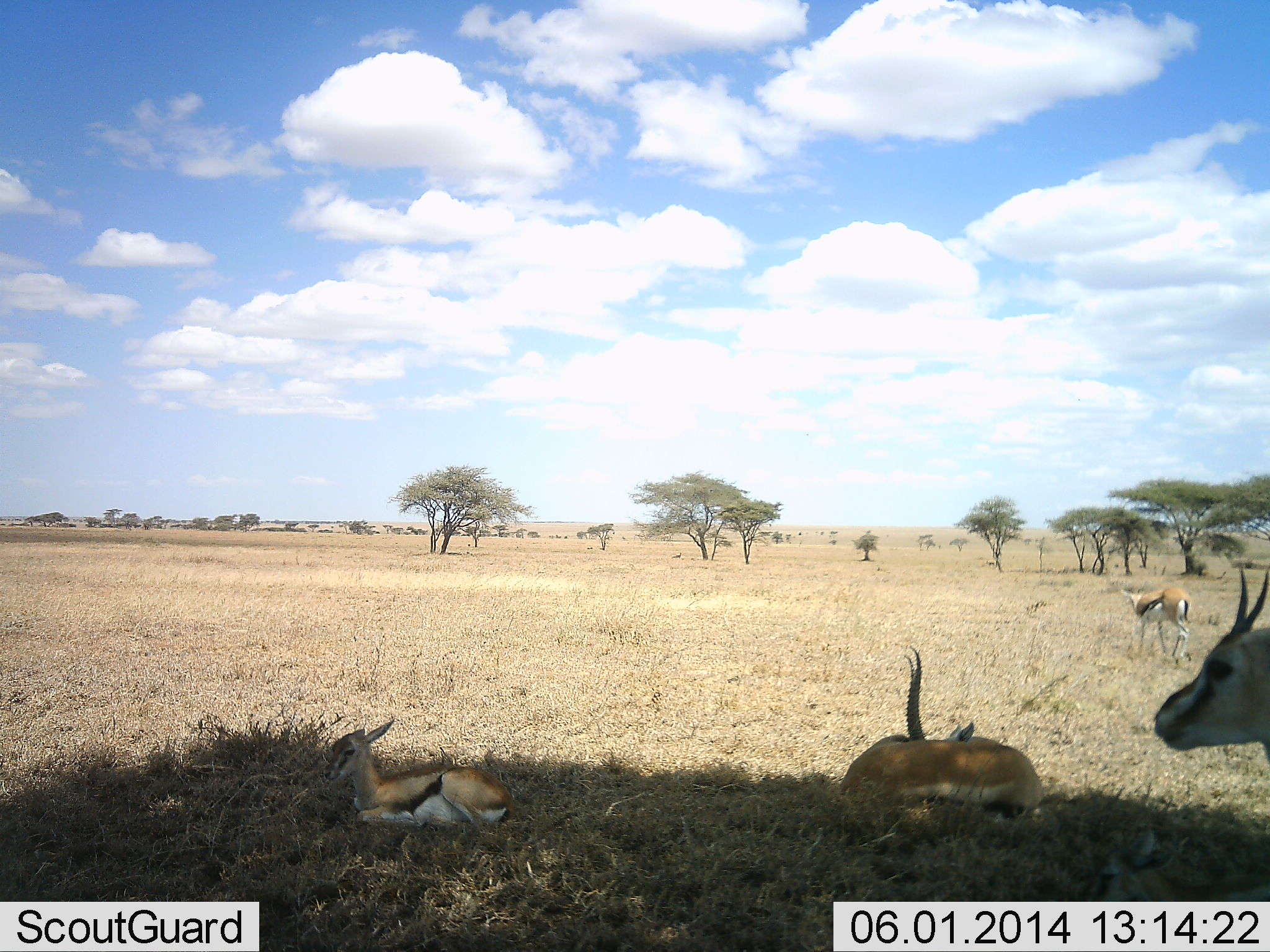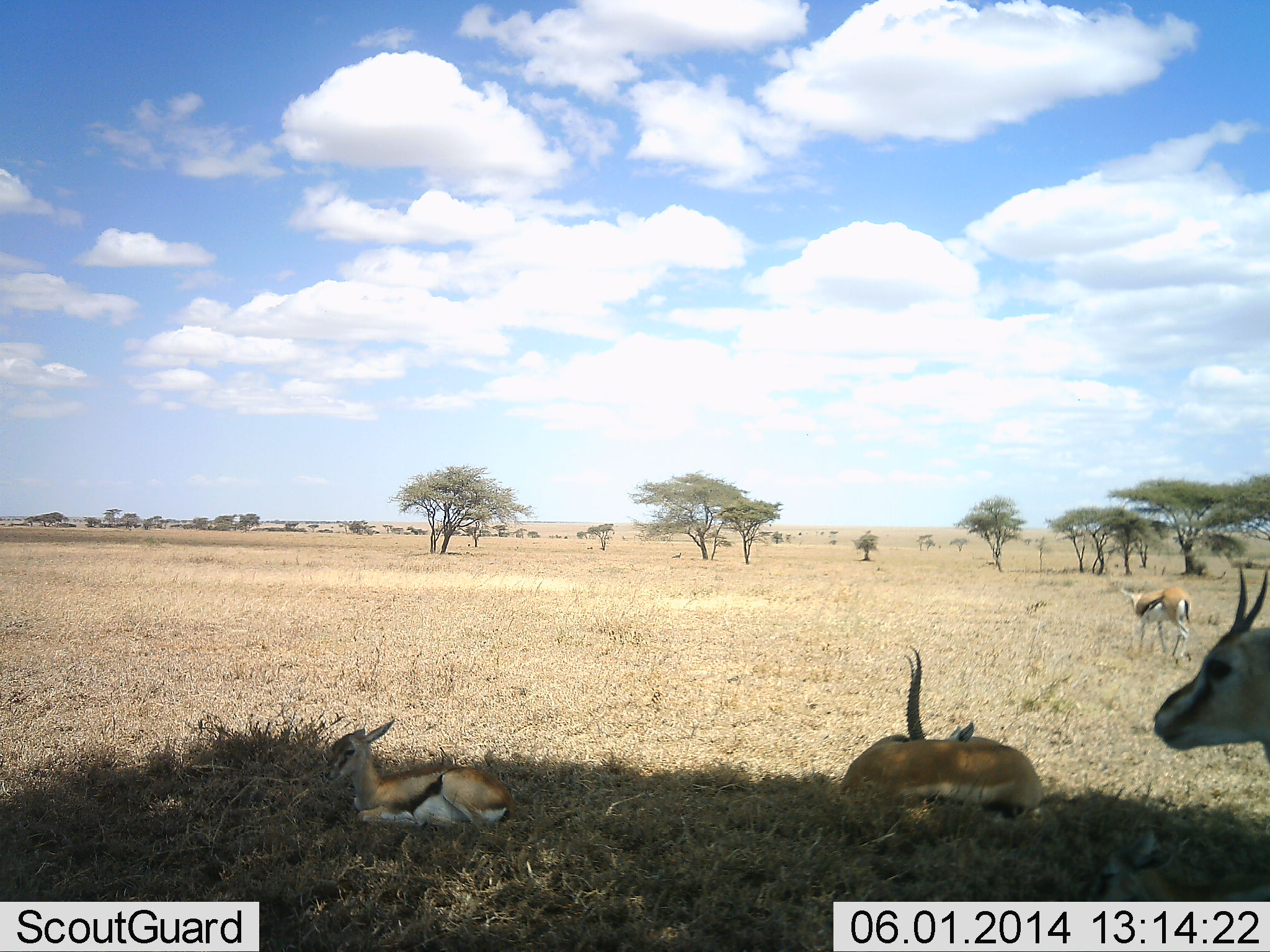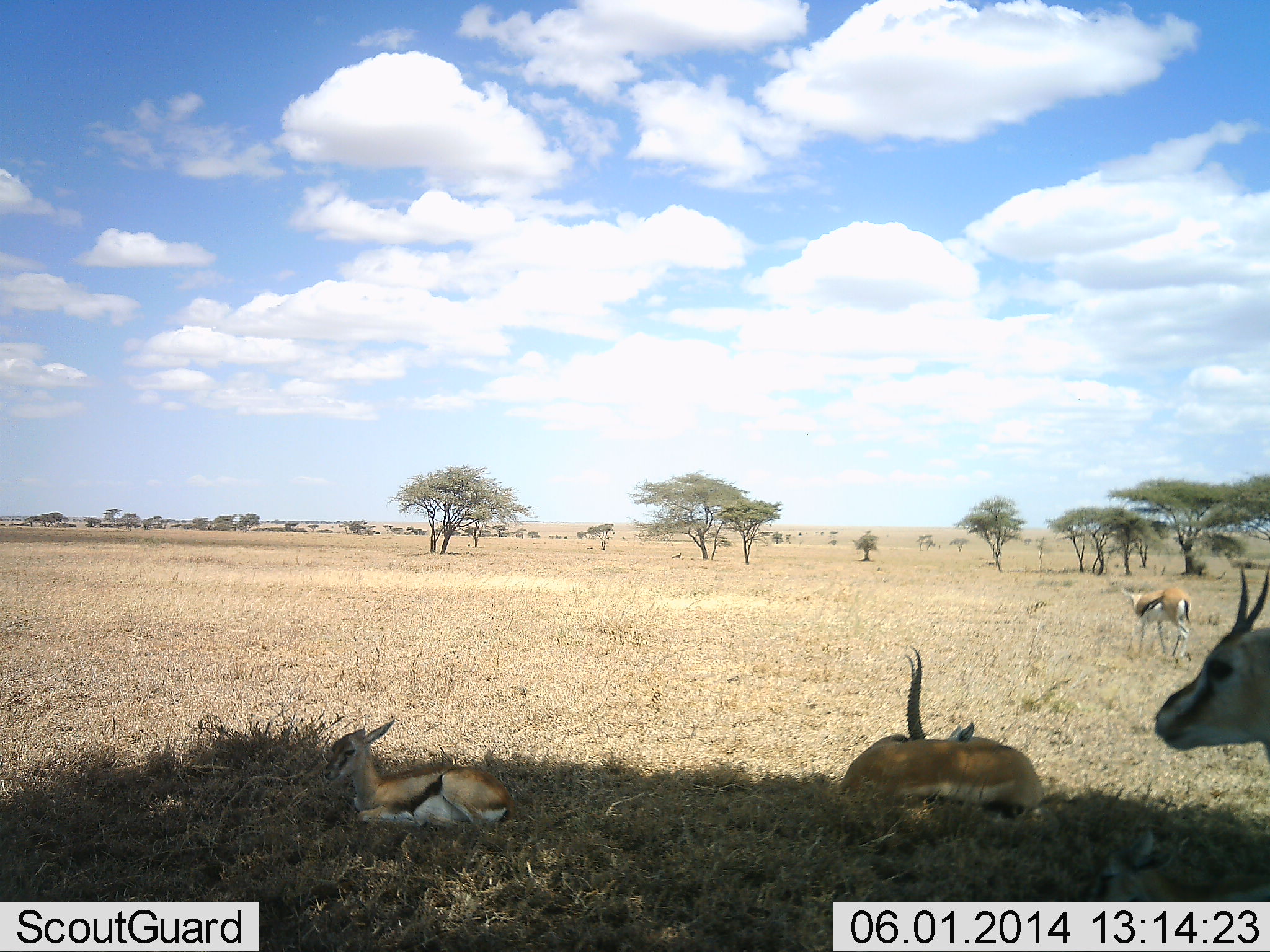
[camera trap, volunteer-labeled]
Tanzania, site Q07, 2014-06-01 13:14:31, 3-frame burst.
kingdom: Animalia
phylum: Chordata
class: Mammalia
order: Artiodactyla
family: Bovidae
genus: Eudorcas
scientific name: Eudorcas thomsonii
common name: thomson's gazelle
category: gazellethomsons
Gazellethomsons (thomson's gazelle) (Eudorcas thomsonii), count 4. Behavior (volunteer vote fractions): standing 90%, resting 100%, moving 10%, interacting 0%. Young present (vote fraction): 70%. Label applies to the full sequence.